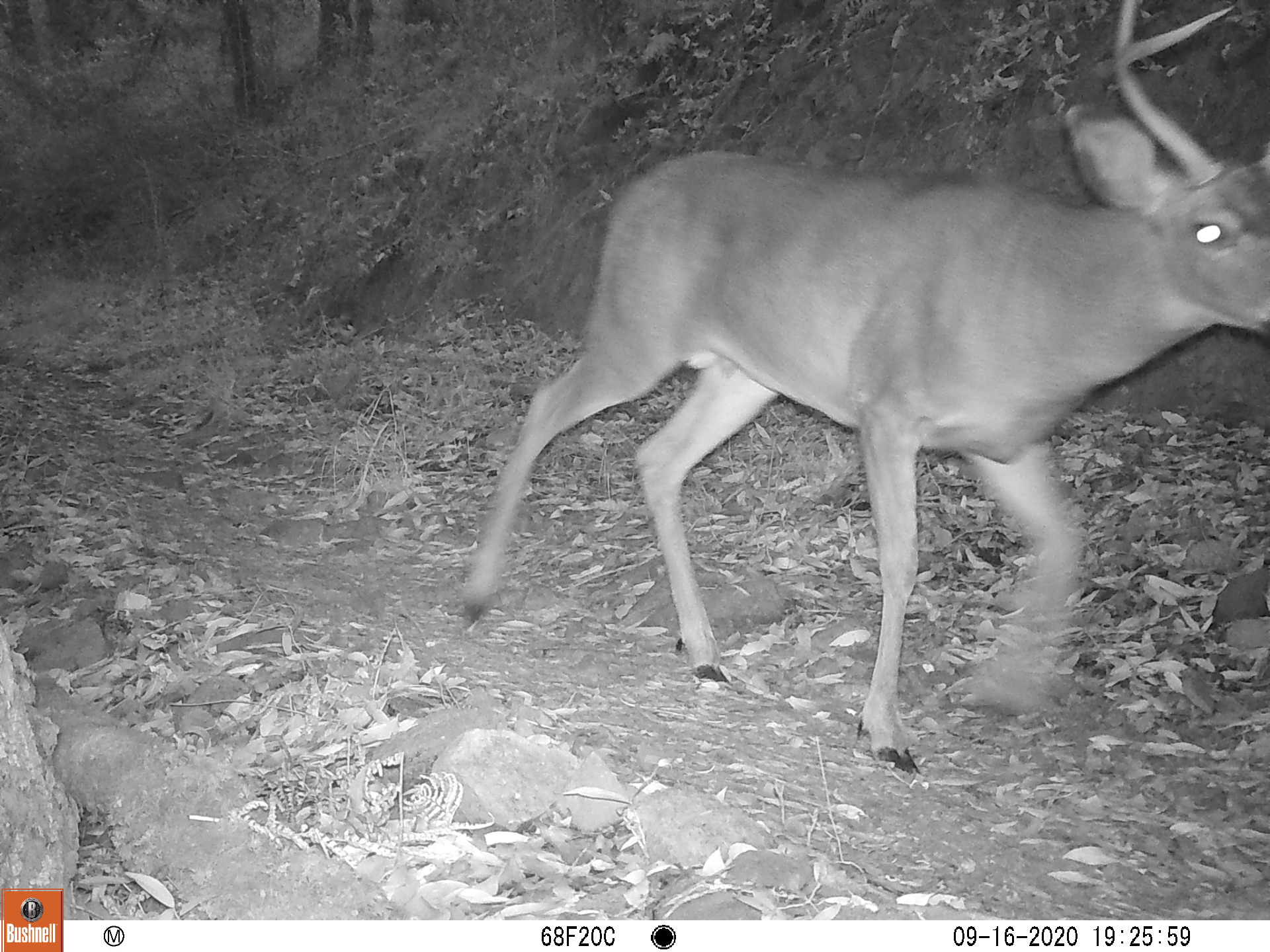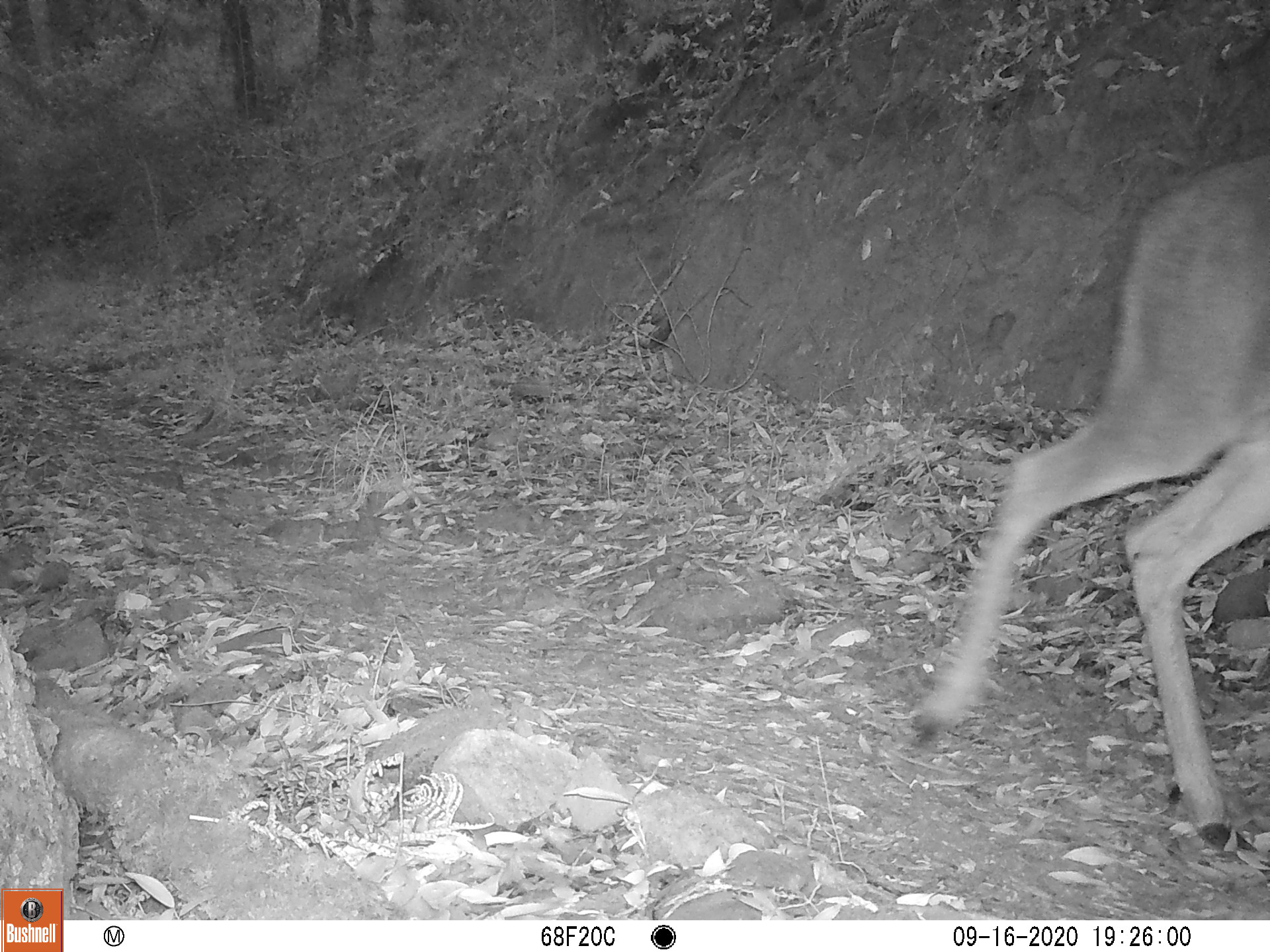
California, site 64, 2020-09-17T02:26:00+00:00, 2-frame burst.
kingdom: Animalia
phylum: Chordata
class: Mammalia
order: Artiodactyla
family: Cervidae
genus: Odocoileus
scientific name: Odocoileus hemionus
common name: mule deer